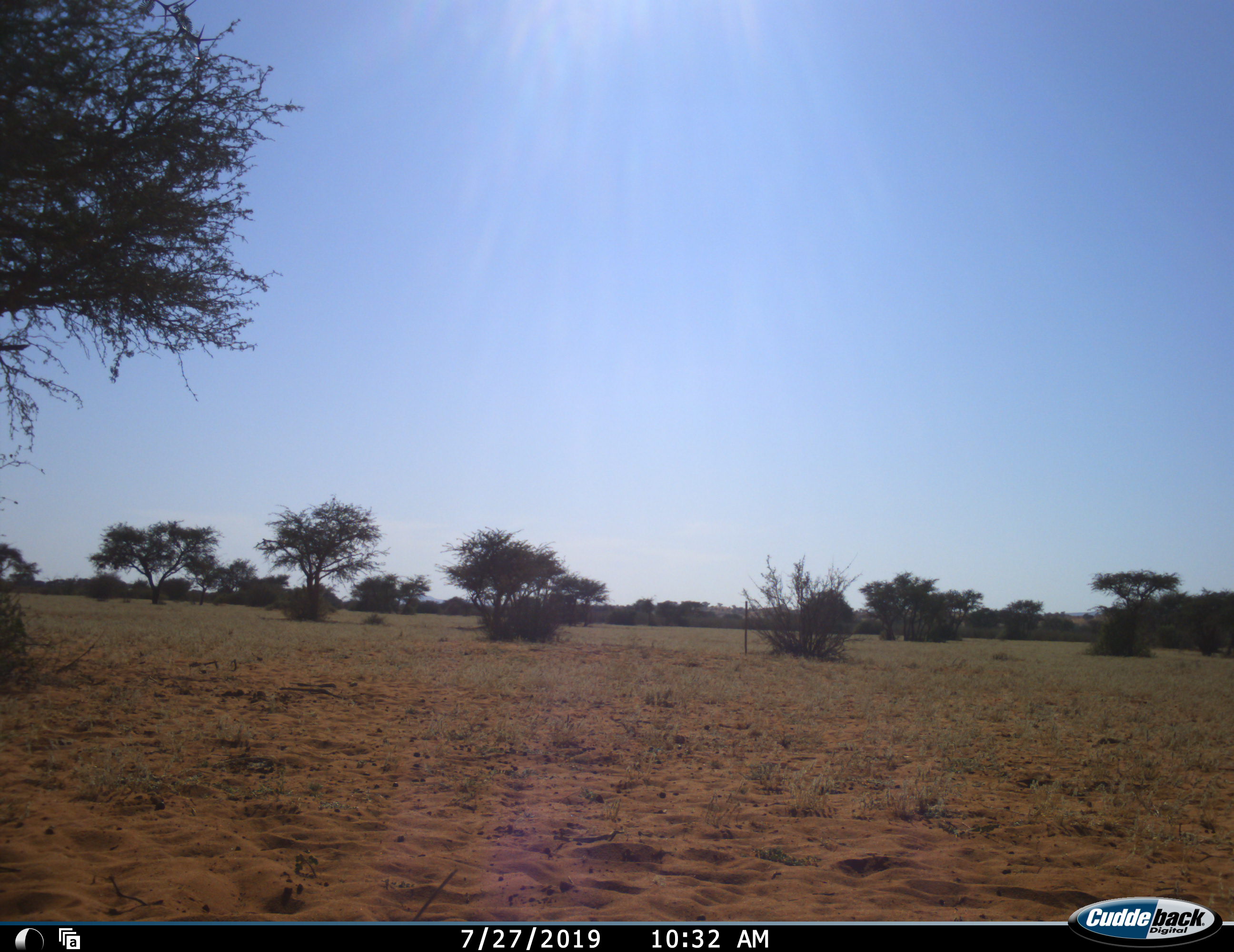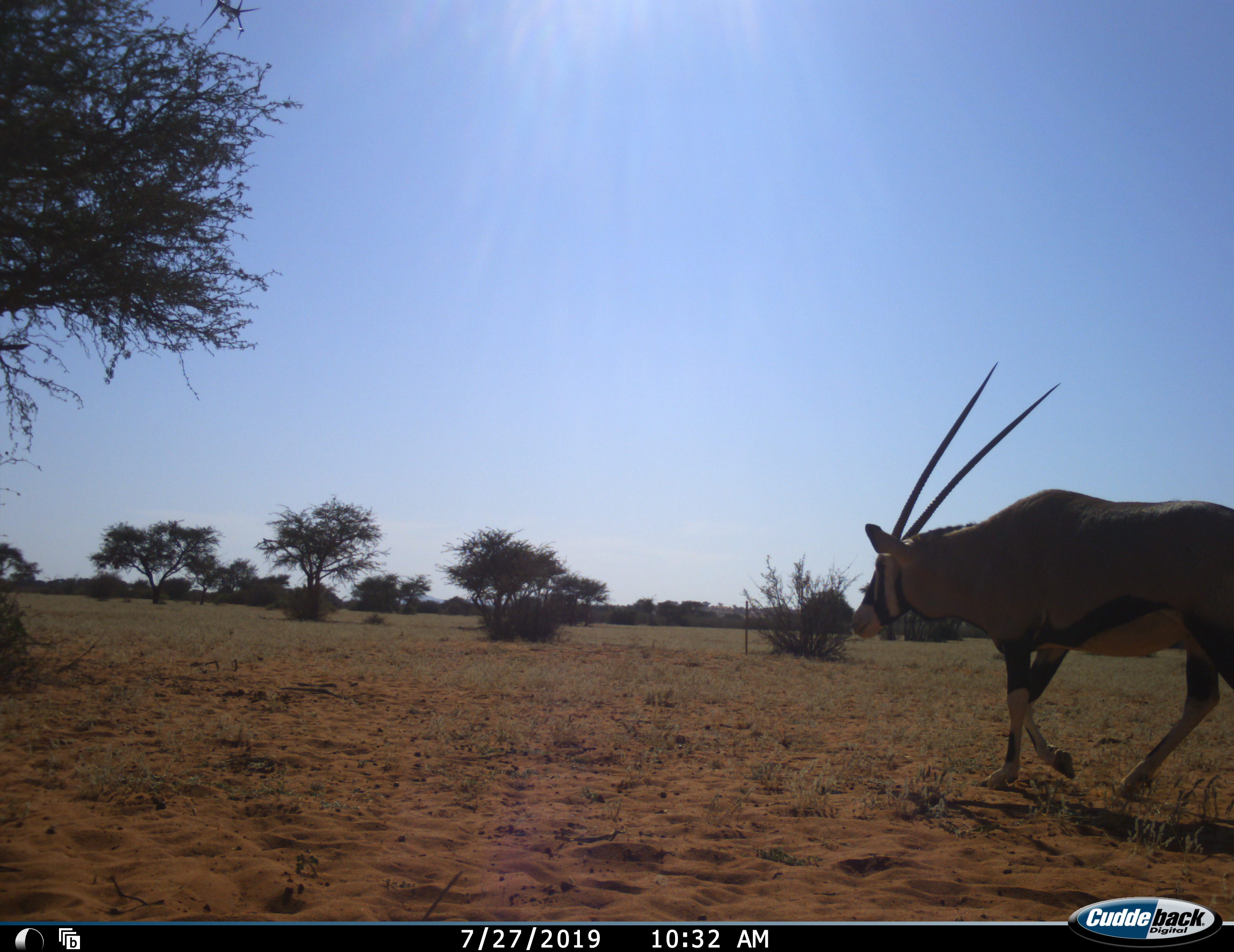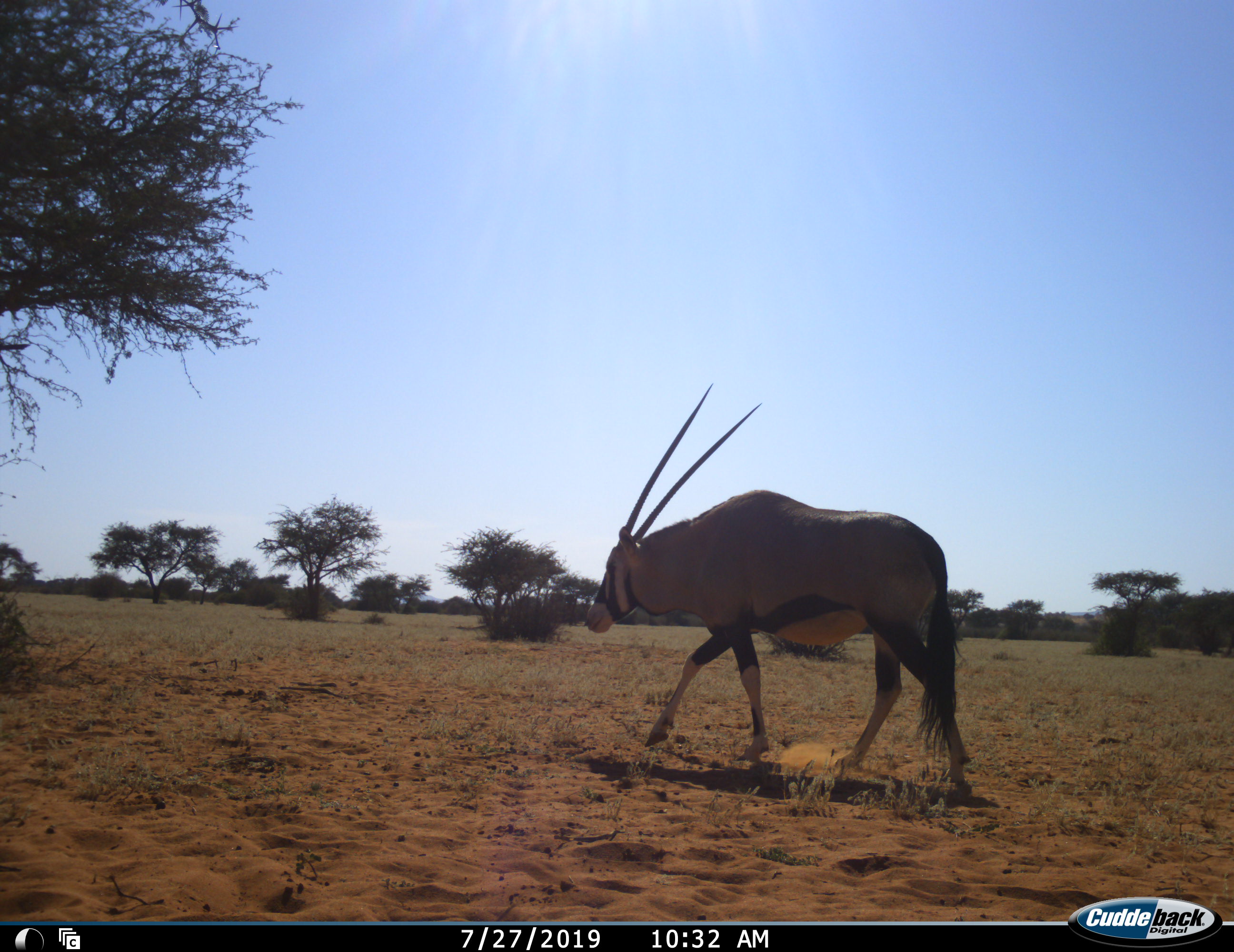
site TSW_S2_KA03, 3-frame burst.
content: unidentified animal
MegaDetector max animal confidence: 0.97